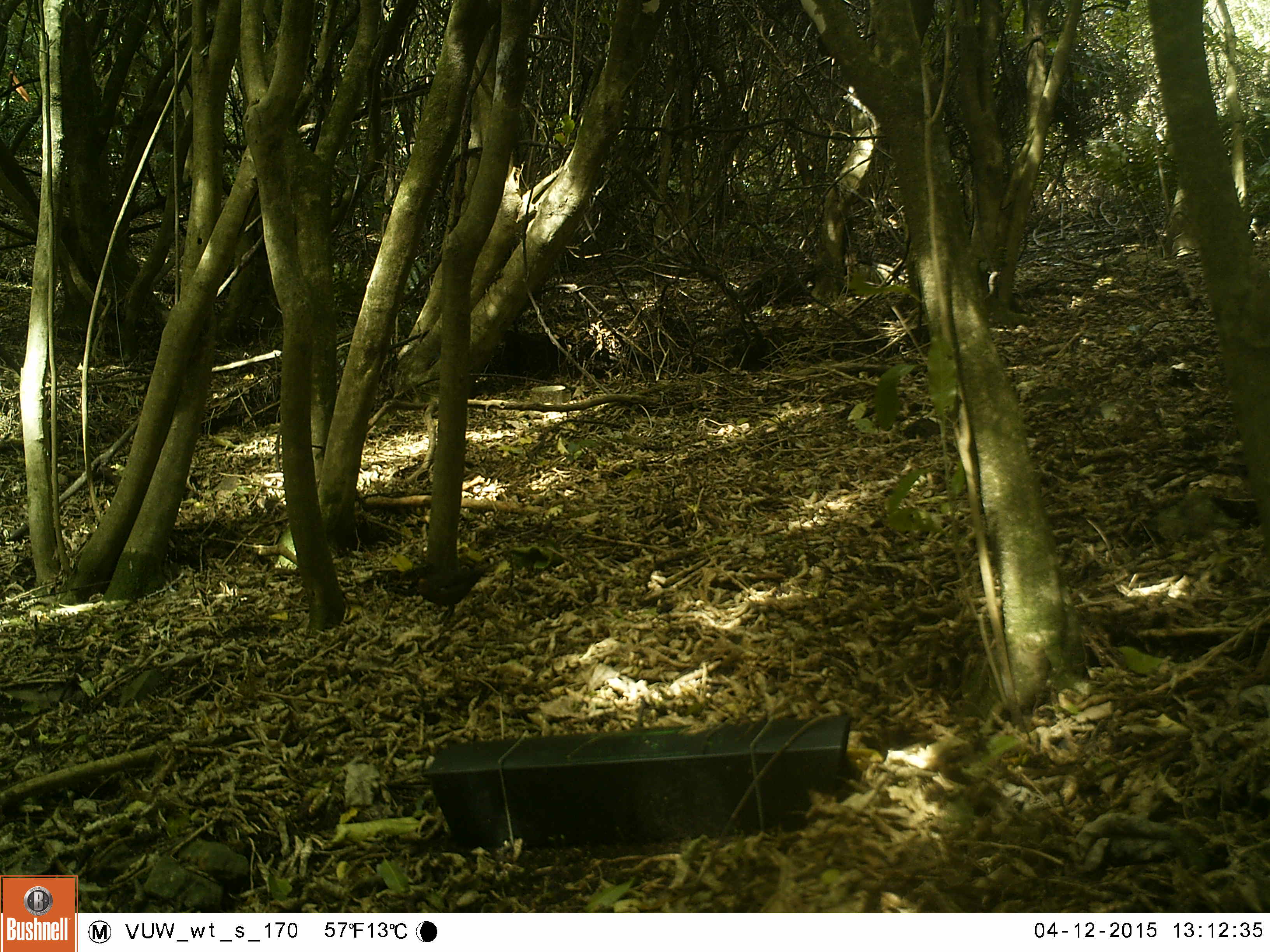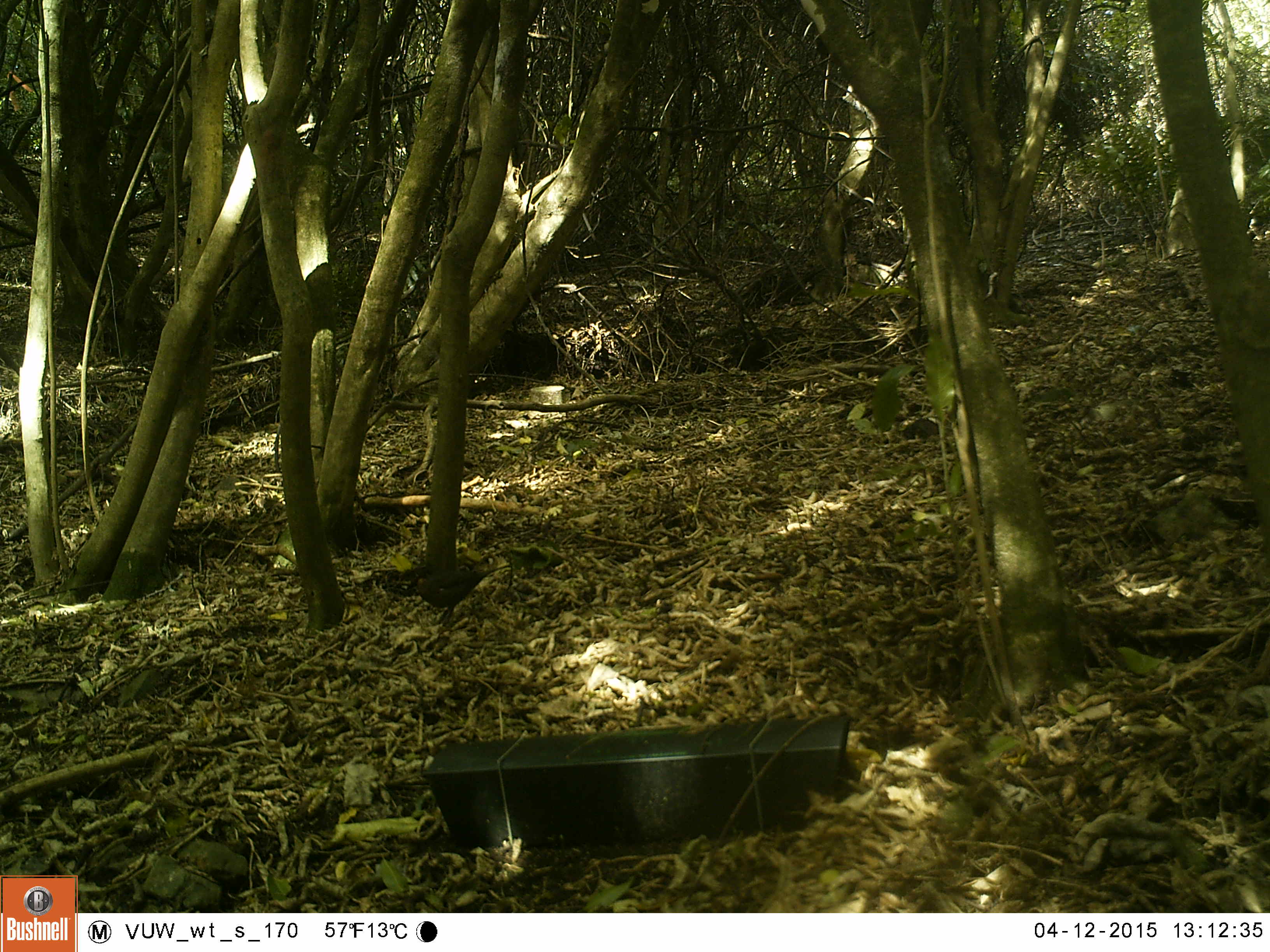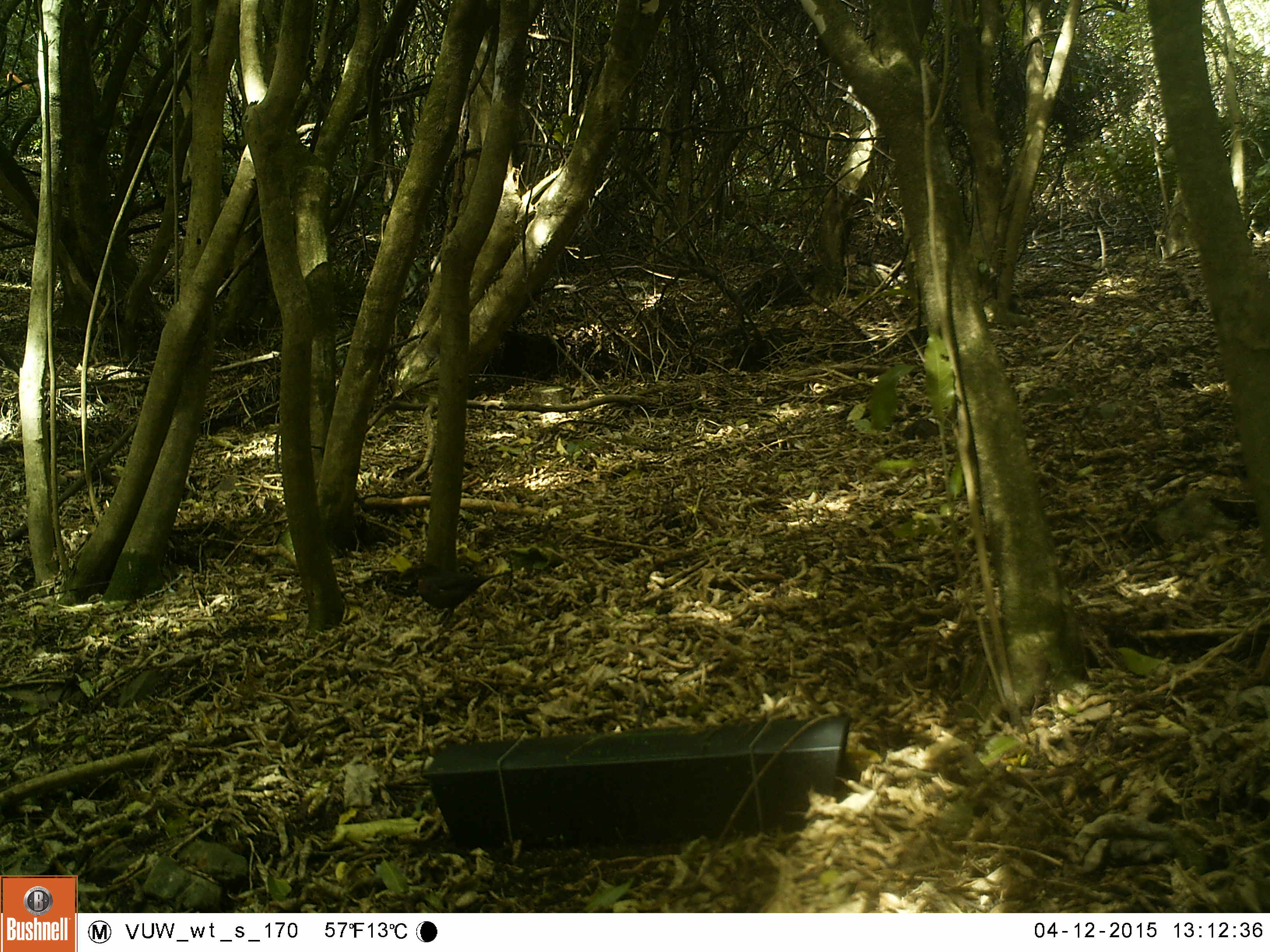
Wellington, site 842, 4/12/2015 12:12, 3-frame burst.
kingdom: Animalia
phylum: Chordata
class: Aves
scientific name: Aves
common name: bird